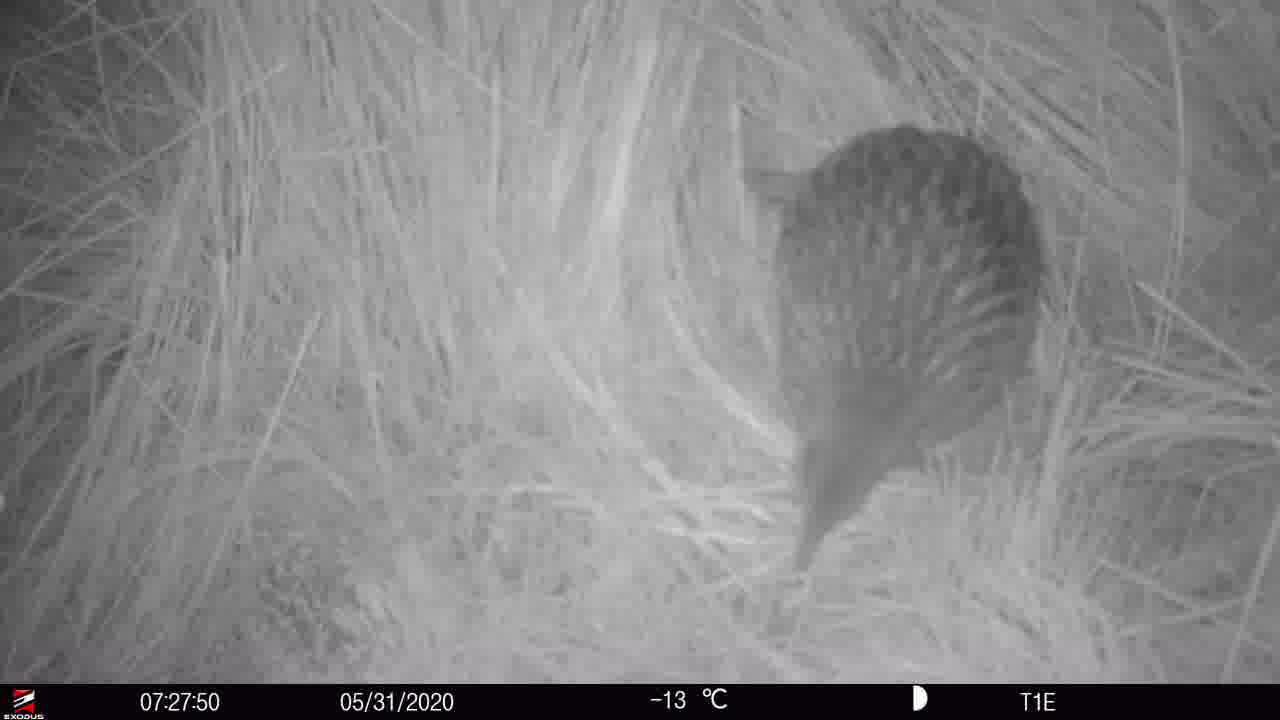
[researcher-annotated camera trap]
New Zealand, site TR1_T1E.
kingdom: Animalia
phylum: Chordata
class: Aves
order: Gruiformes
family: Rallidae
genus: Gallirallus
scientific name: Gallirallus australis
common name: weka